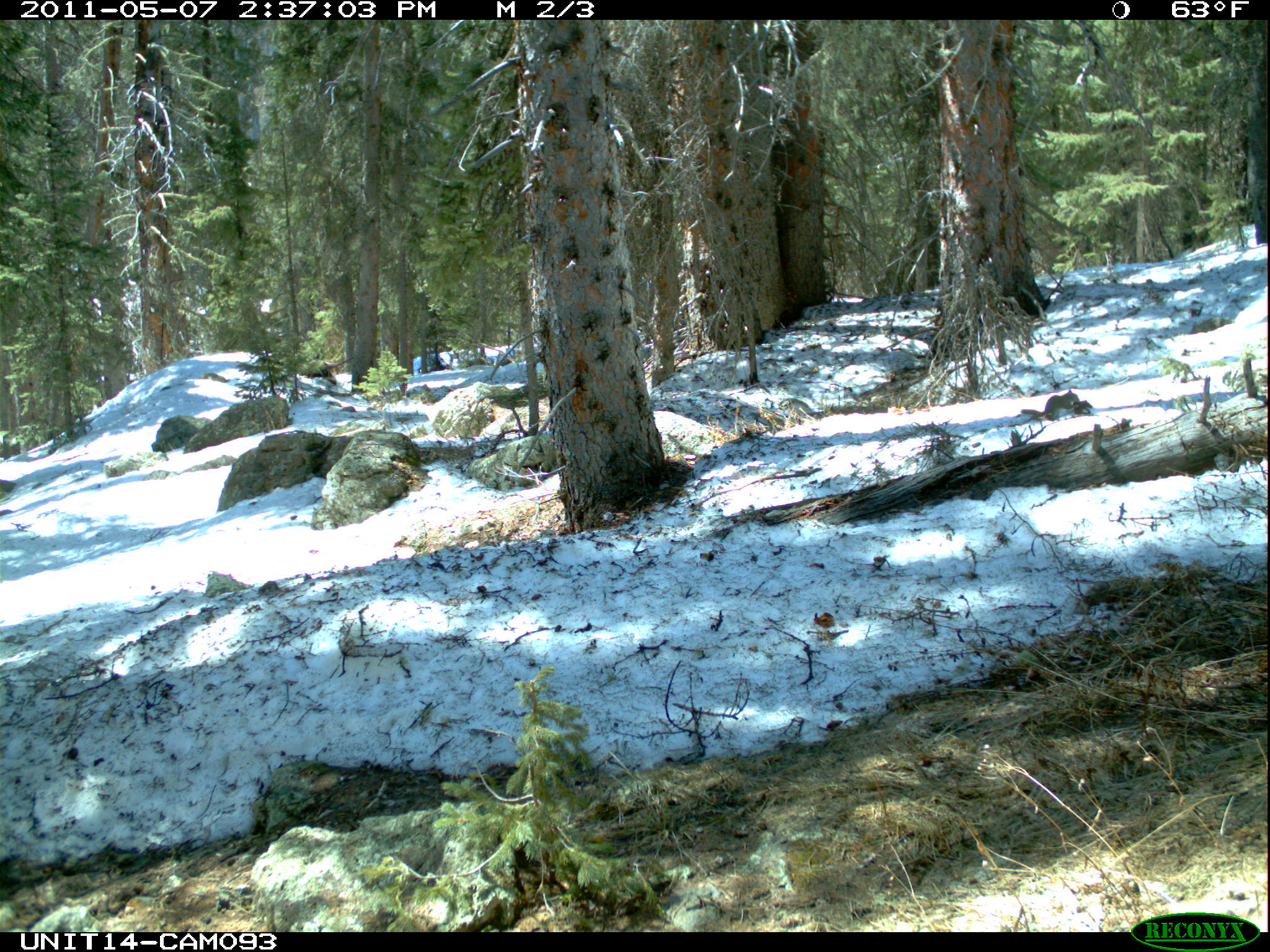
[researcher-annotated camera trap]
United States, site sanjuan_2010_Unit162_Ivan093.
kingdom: Animalia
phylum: Chordata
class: Mammalia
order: Rodentia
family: Sciuridae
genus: Tamiasciurus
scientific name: Tamiasciurus hudsonicus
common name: american red squirrel